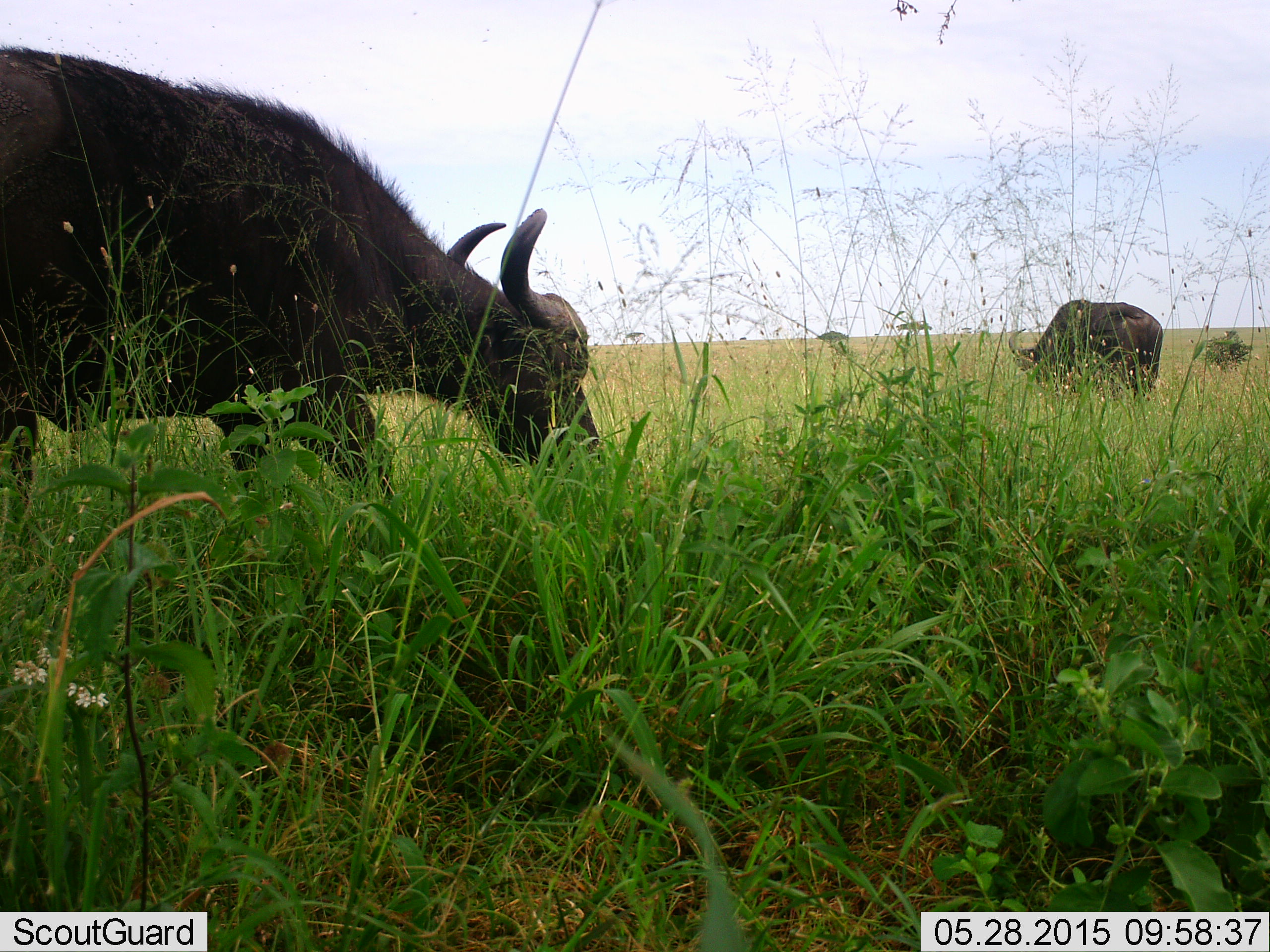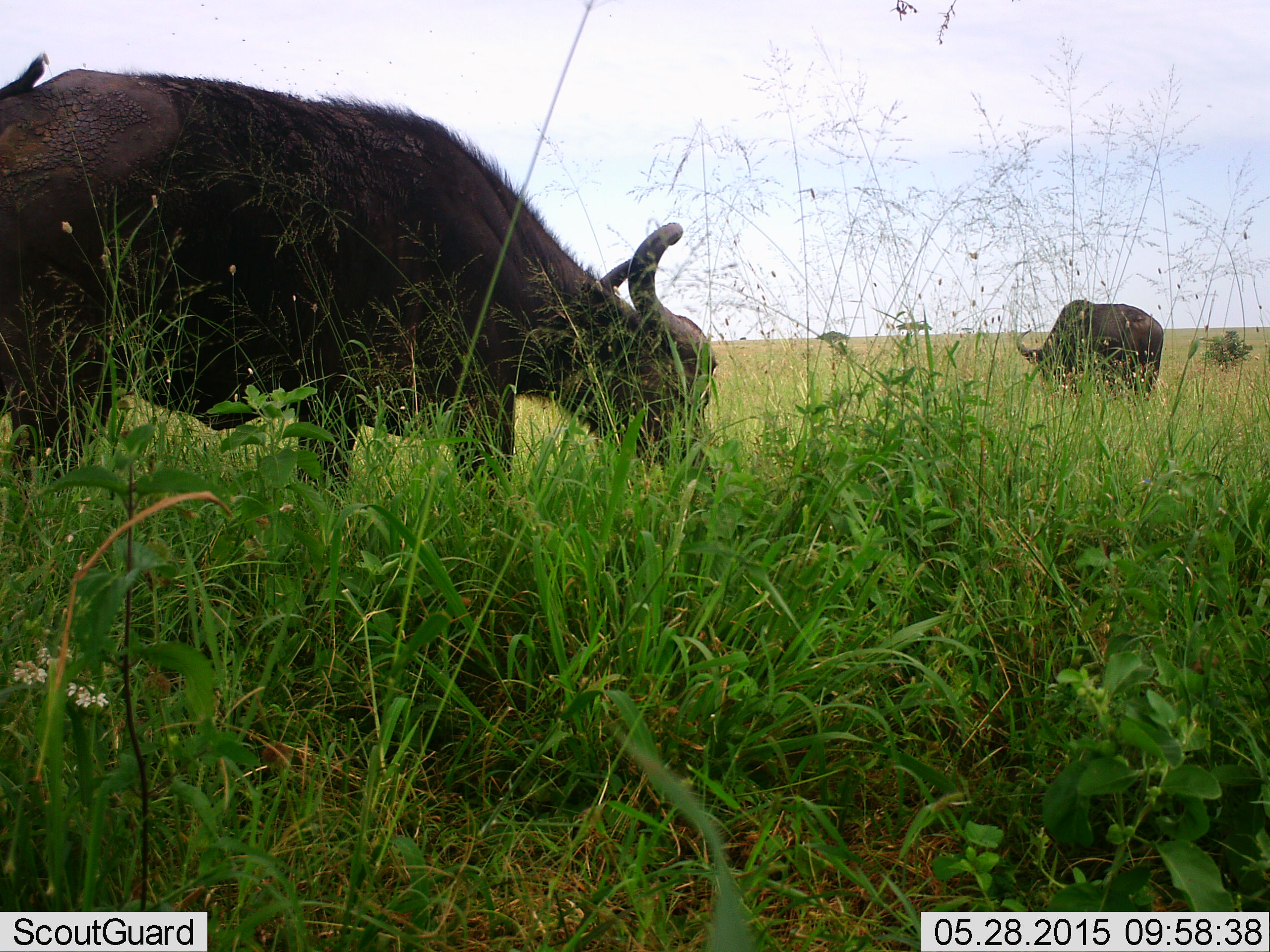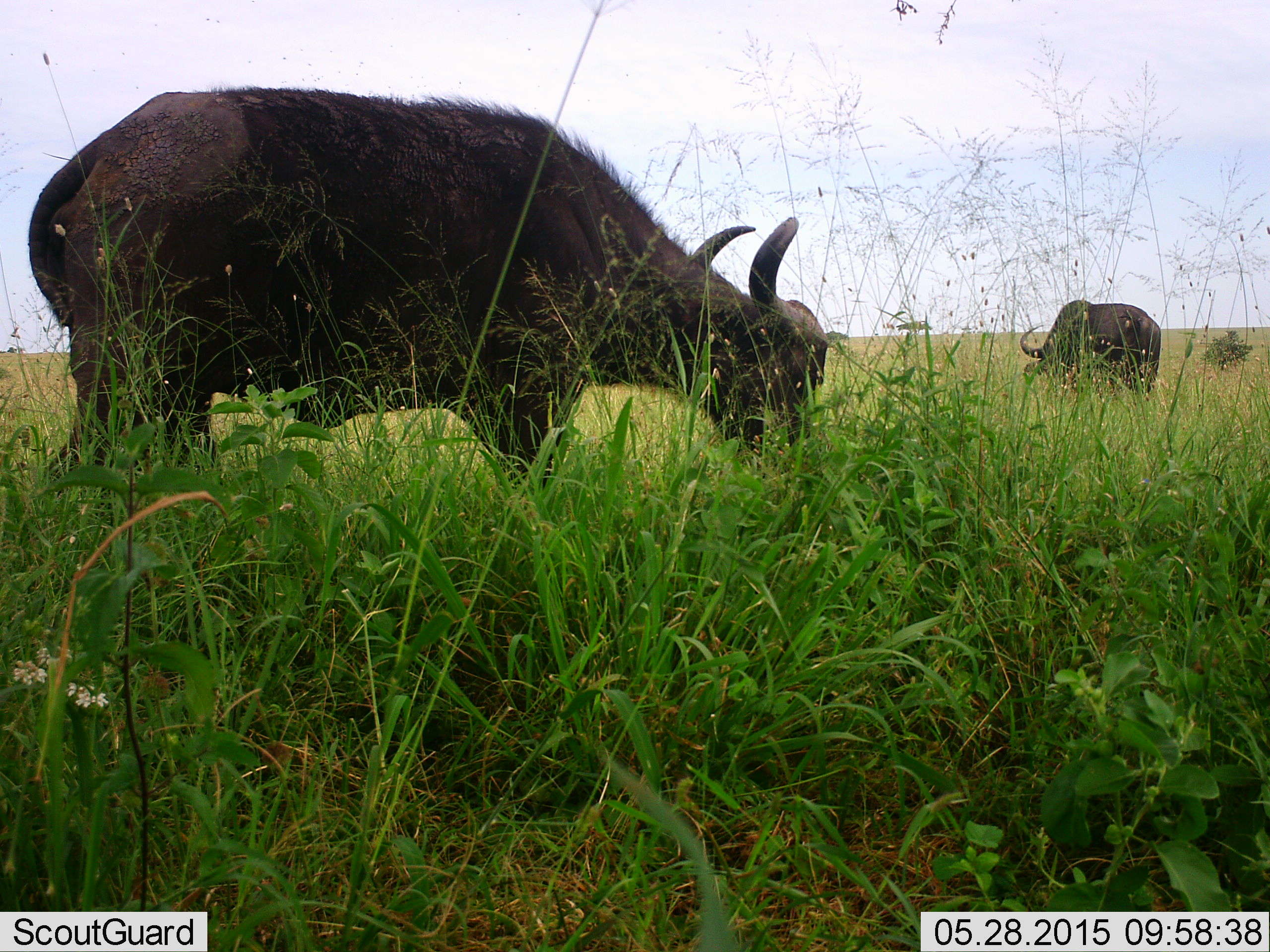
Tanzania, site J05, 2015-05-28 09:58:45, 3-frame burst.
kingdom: Animalia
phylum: Chordata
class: Mammalia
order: Artiodactyla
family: Bovidae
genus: Syncerus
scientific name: Syncerus caffer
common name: cape buffalo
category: buffalo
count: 2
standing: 30%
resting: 0%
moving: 70%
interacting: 0%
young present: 0%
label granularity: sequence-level